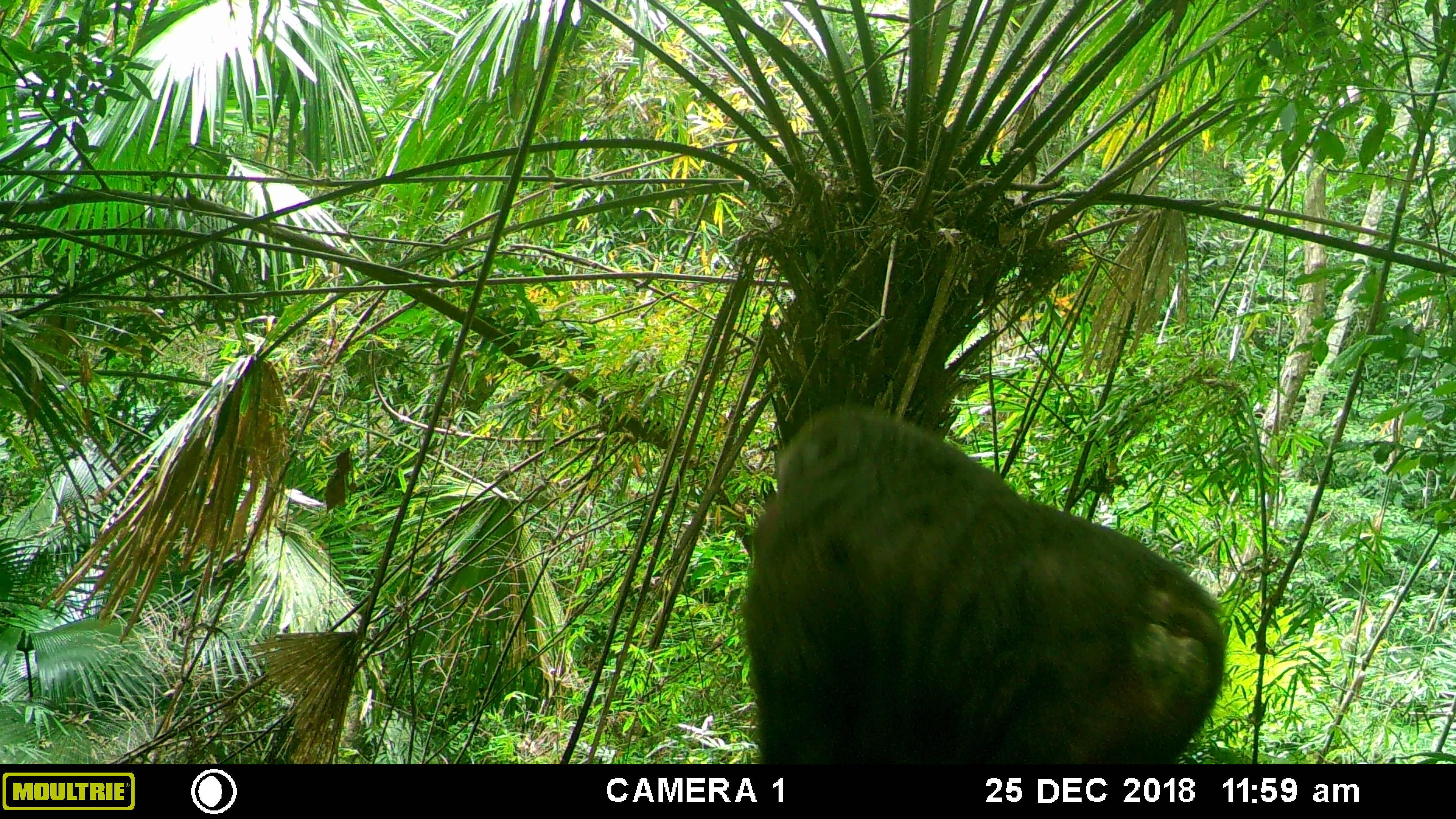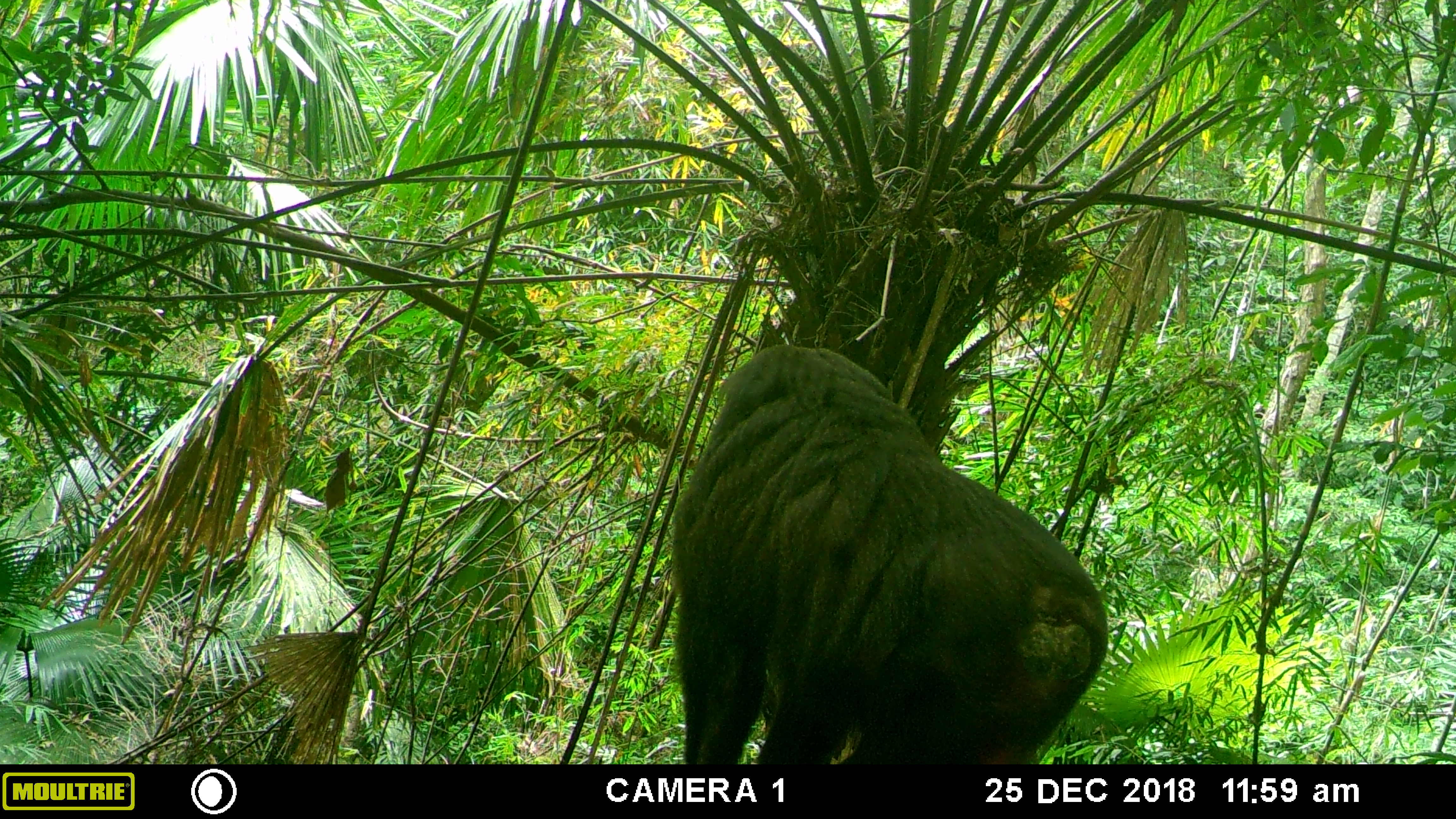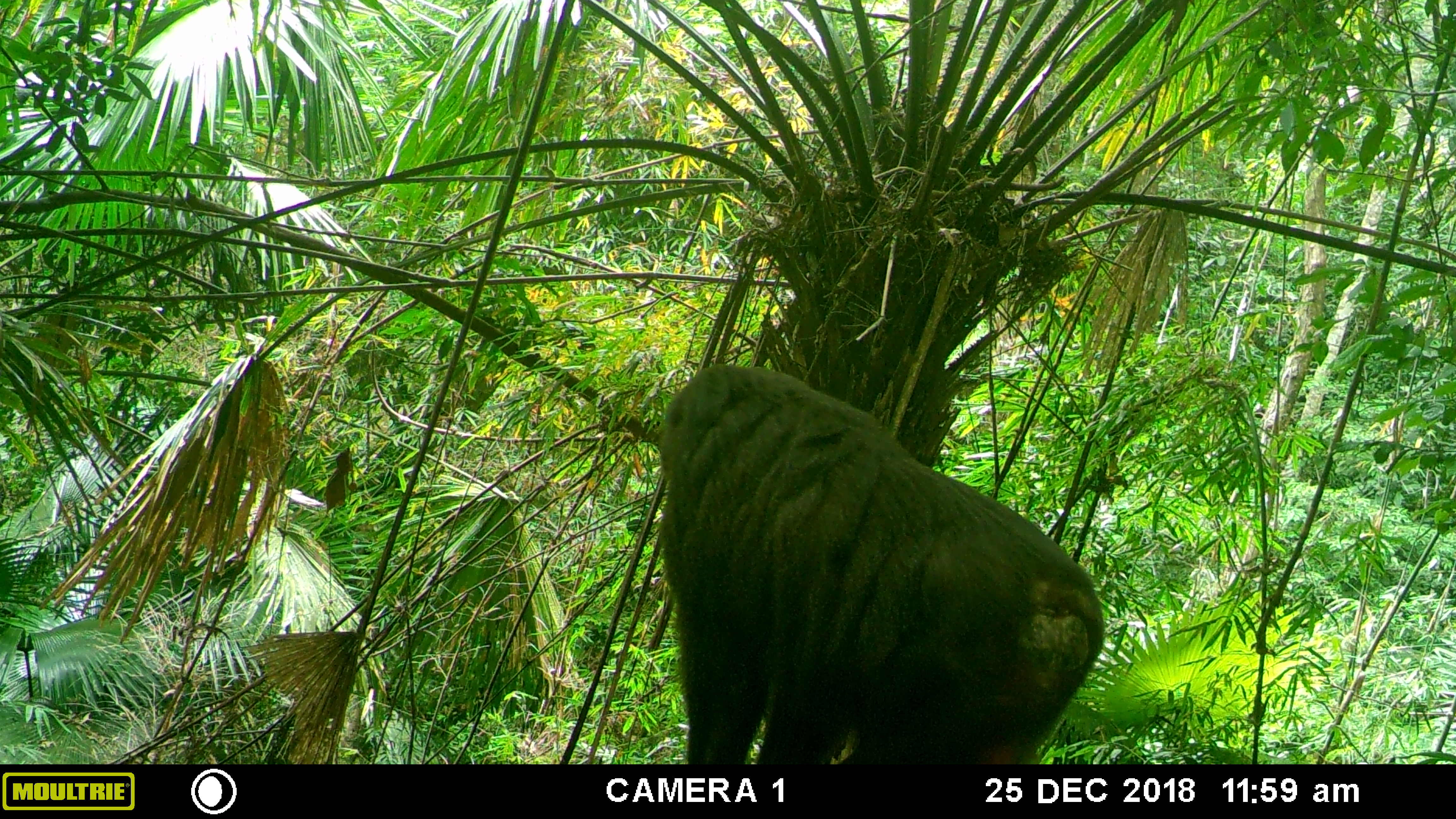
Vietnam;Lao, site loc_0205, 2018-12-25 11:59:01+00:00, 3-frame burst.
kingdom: Animalia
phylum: Chordata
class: Mammalia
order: Primates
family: Cercopithecidae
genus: Macaca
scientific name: Macaca arctoides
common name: stump-tailed macaque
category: stump tailed macaque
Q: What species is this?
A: Stump tailed macaque (stump-tailed macaque) (Macaca arctoides).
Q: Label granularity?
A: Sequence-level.